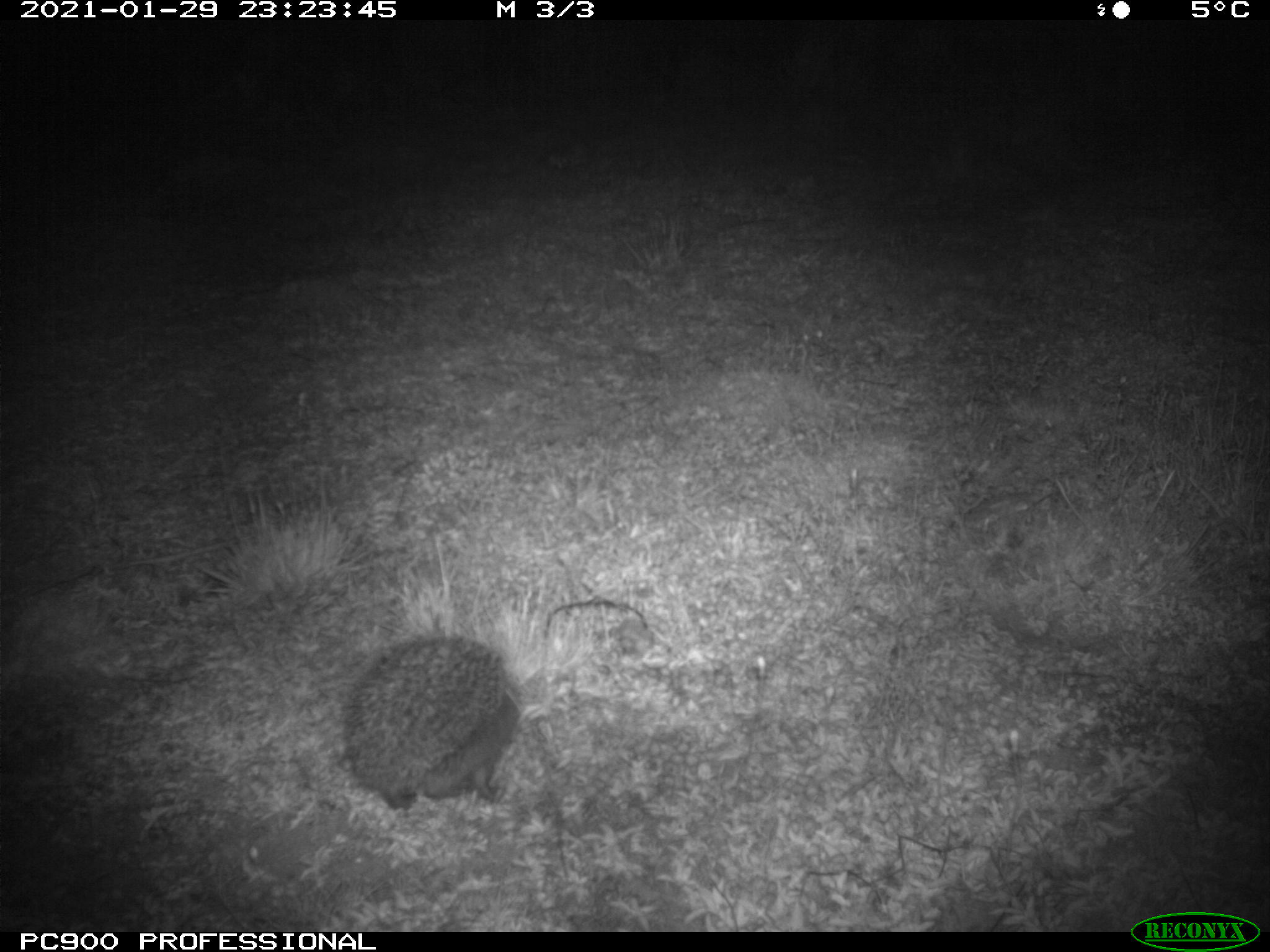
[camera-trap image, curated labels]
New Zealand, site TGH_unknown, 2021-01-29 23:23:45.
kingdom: Animalia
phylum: Chordata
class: Mammalia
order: Eulipotyphla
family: Erinaceidae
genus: Erinaceus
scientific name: Erinaceus europaeus europaeus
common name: european hedgehog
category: hedgehog